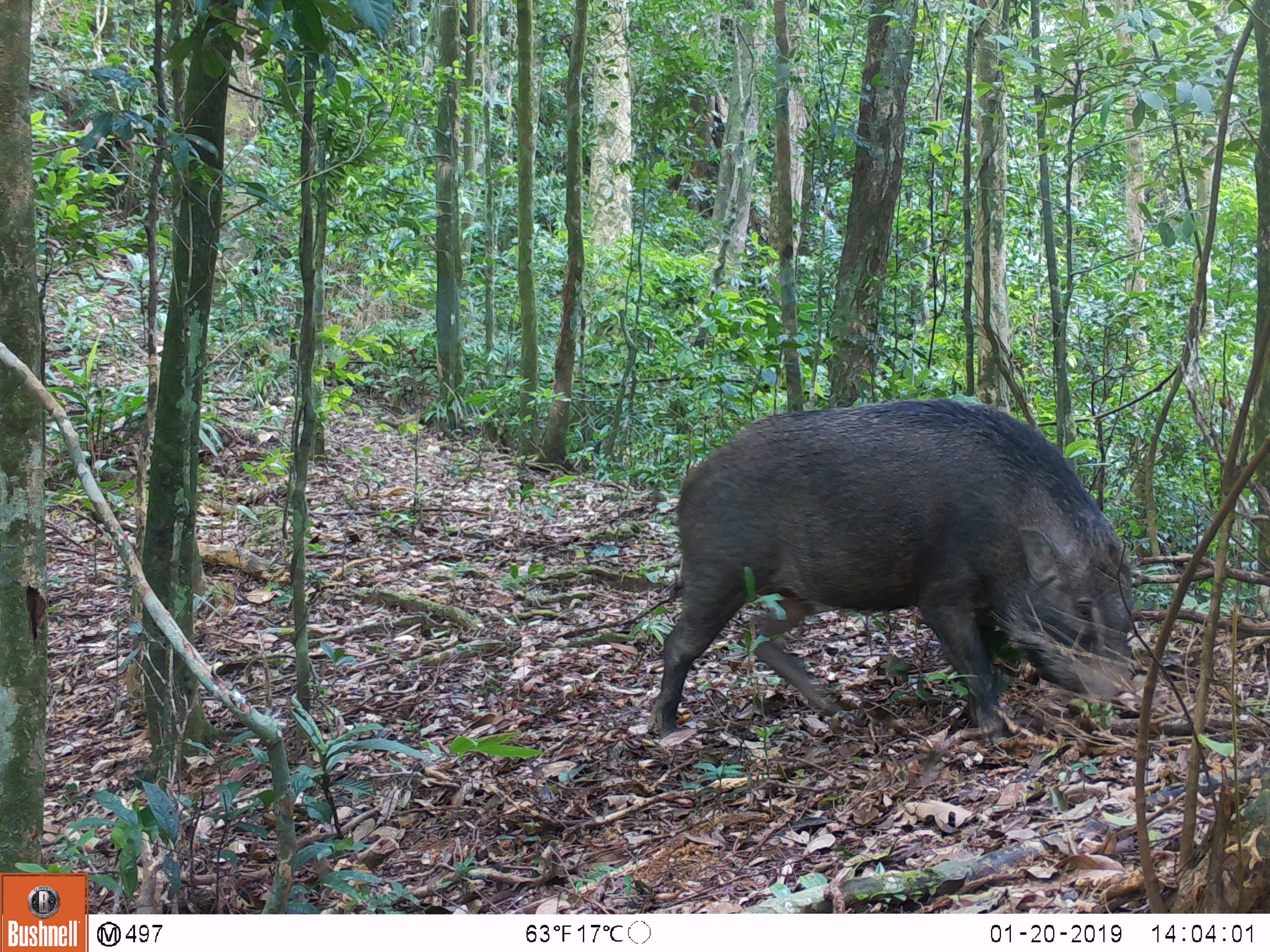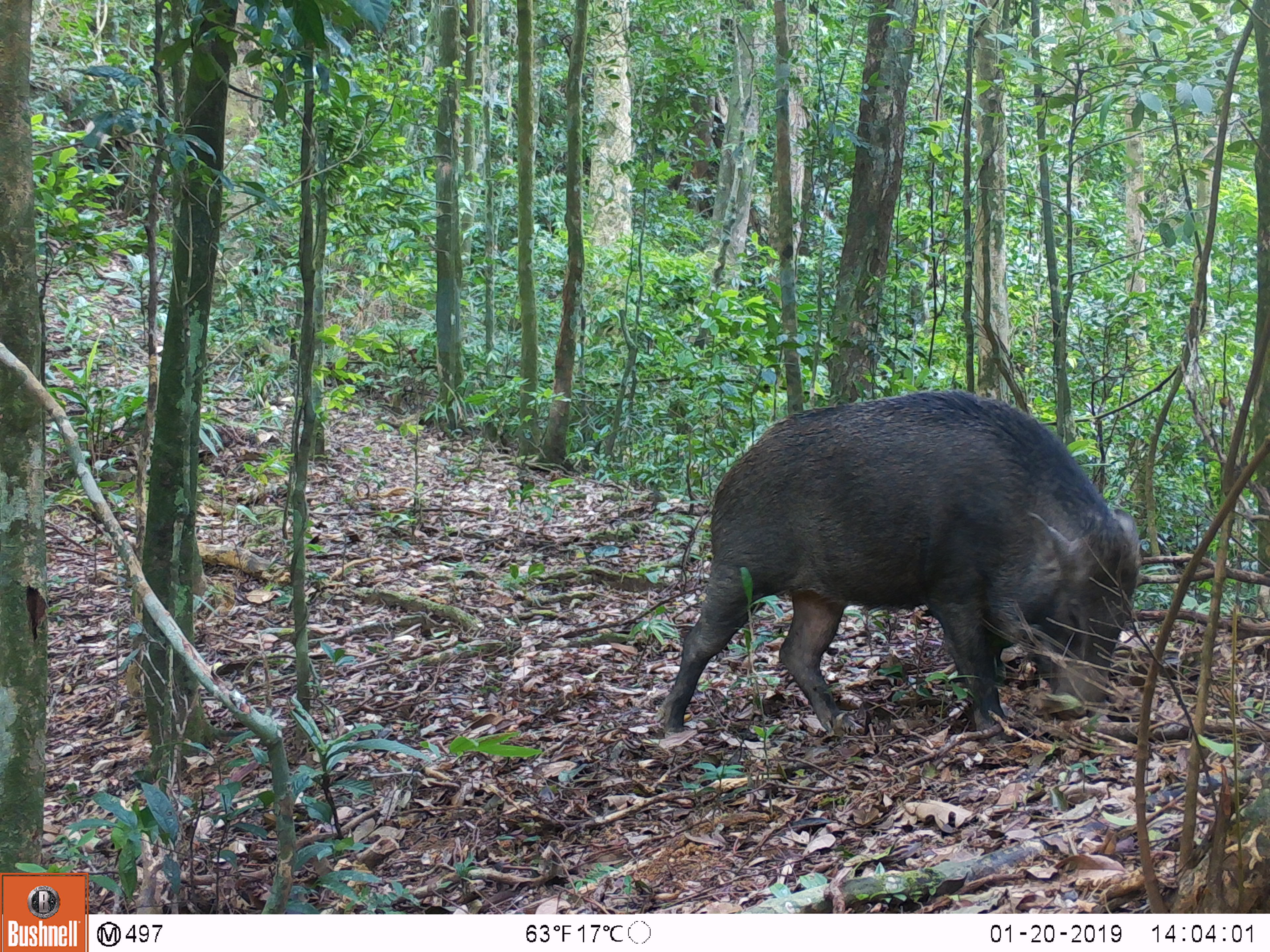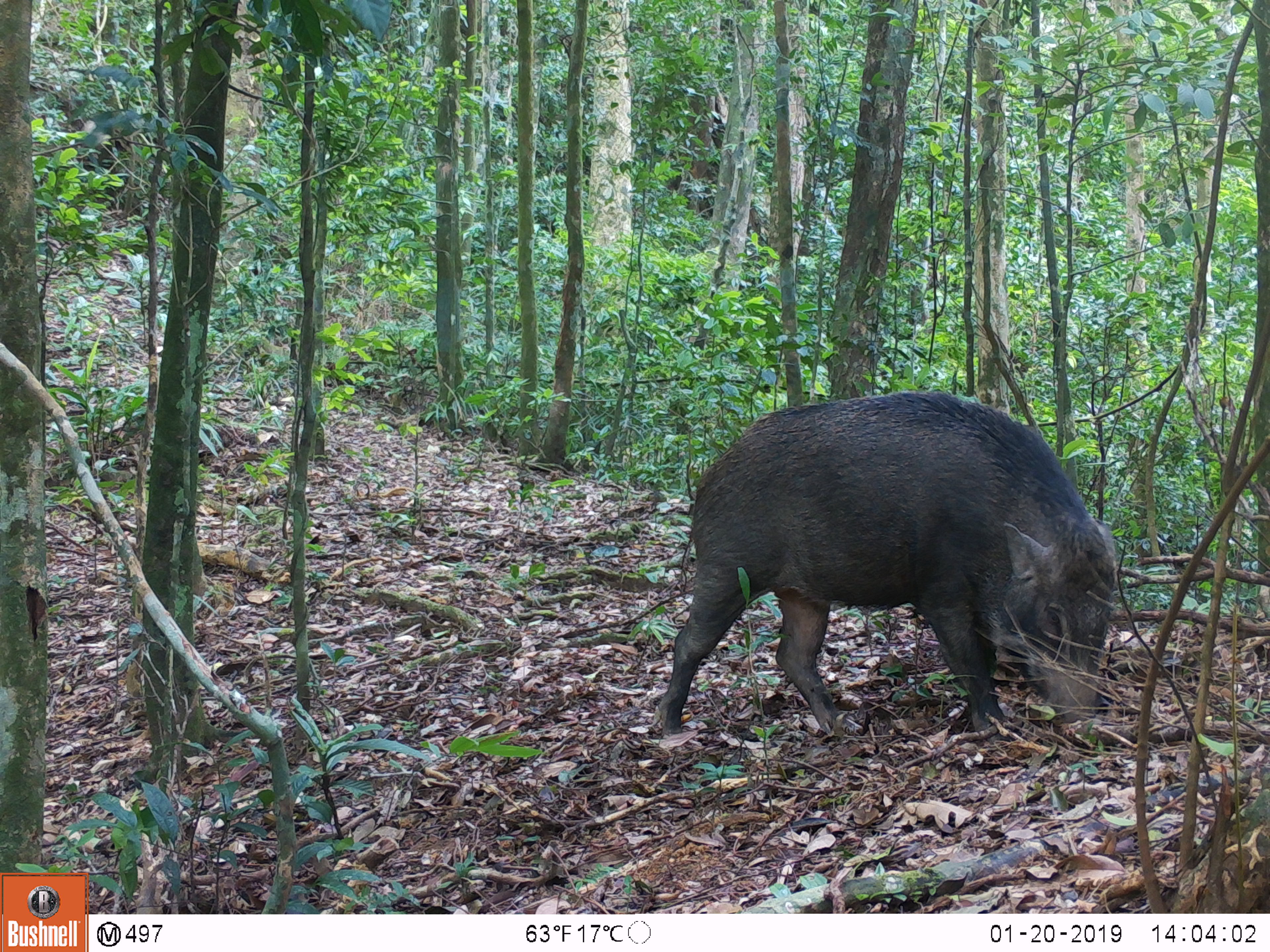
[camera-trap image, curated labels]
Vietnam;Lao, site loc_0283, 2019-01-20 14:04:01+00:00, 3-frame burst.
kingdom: Animalia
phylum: Chordata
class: Mammalia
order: Artiodactyla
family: Suidae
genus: Sus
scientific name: Sus scrofa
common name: eurasian wild pig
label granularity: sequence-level